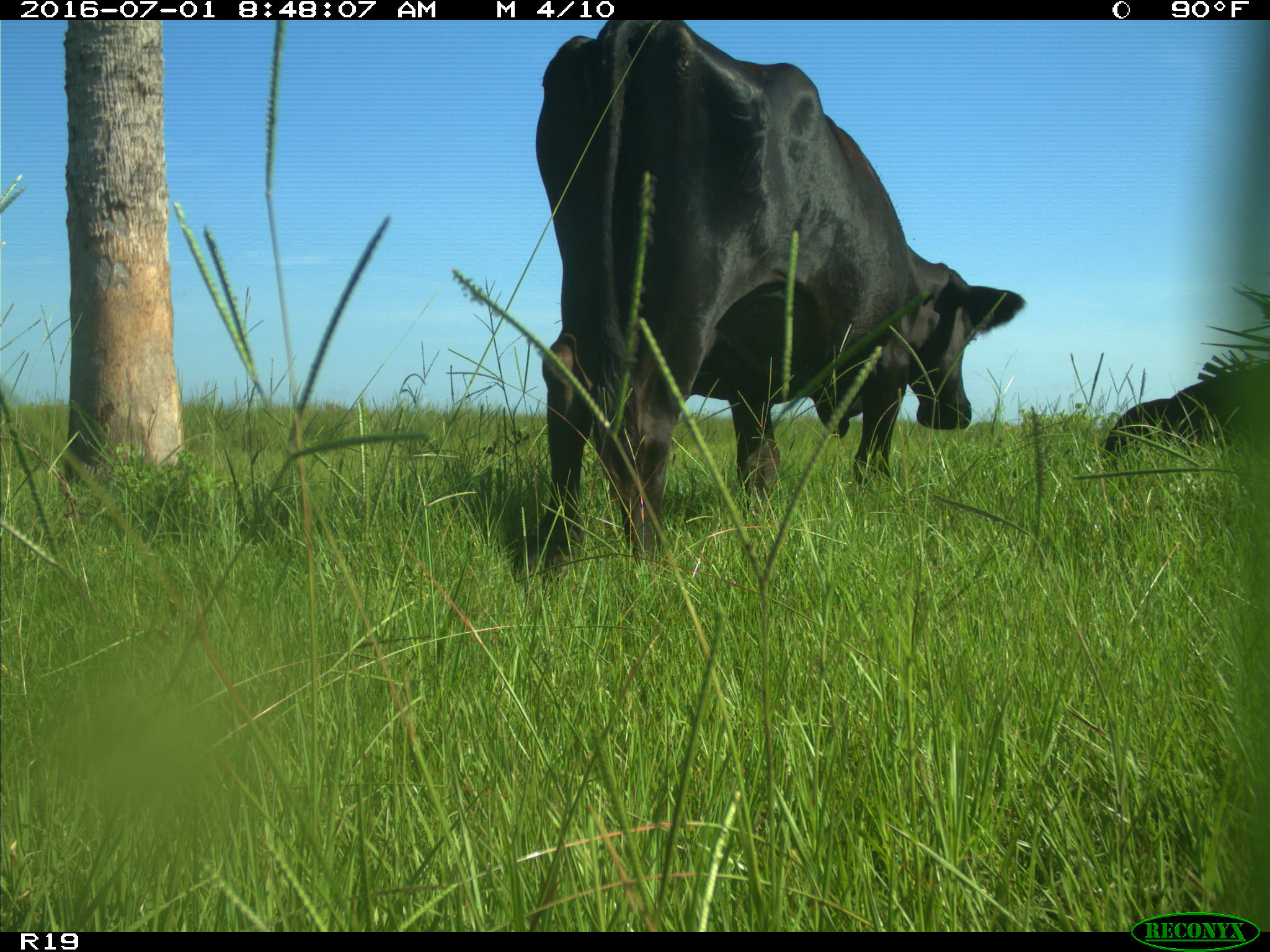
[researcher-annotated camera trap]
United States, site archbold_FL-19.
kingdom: Animalia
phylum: Chordata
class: Mammalia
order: Artiodactyla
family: Bovidae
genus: Bos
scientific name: Bos taurus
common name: domestic cow